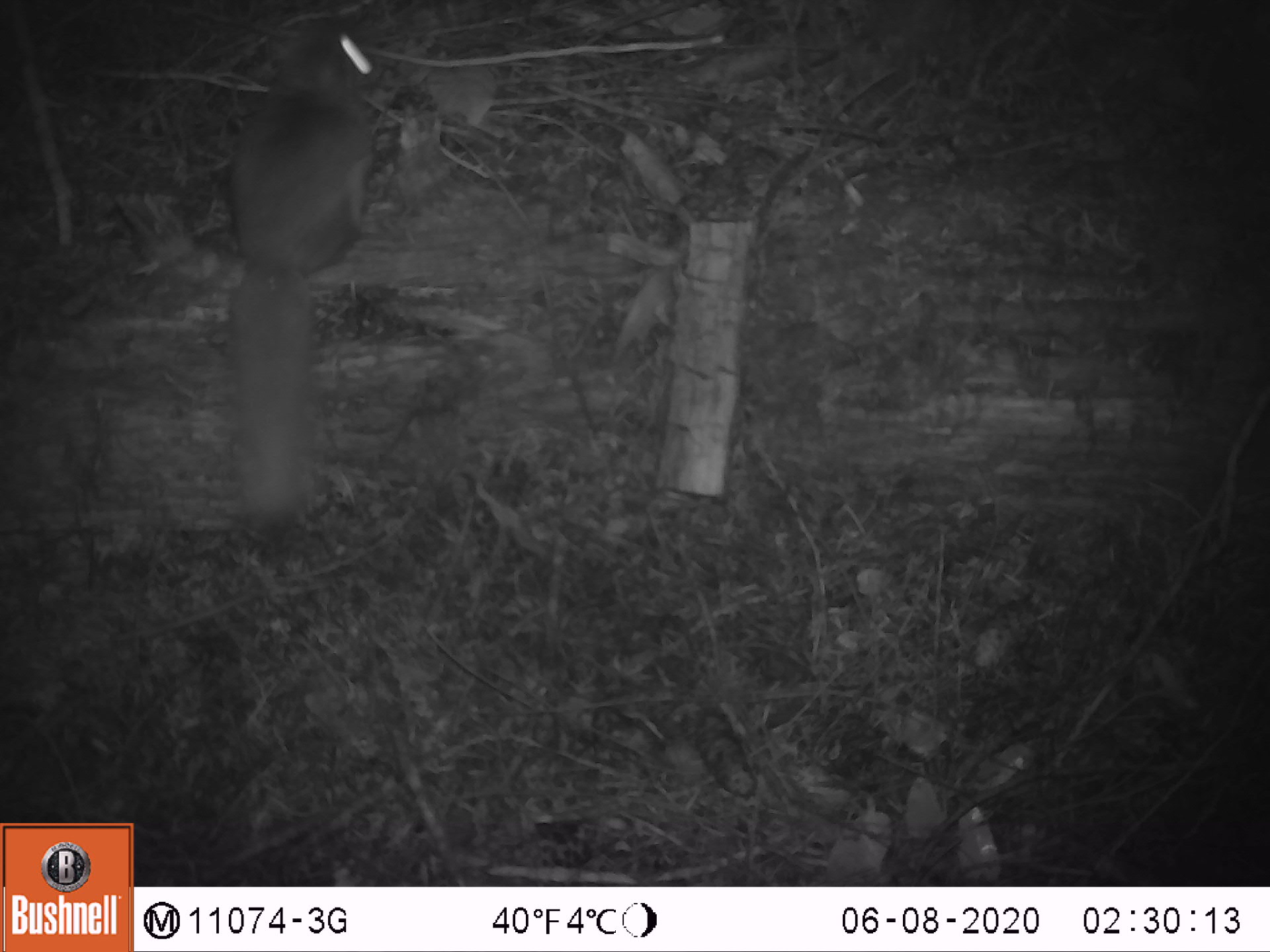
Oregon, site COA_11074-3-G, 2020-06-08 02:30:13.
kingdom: Animalia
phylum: Chordata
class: Mammalia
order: Rodentia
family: Sciuridae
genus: Glaucomys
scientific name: Glaucomys oregonensis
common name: humboldt's flying squirrel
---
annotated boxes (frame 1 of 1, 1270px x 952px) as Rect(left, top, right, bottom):
humboldt's flying squirrel: Rect(216, 7, 409, 550)